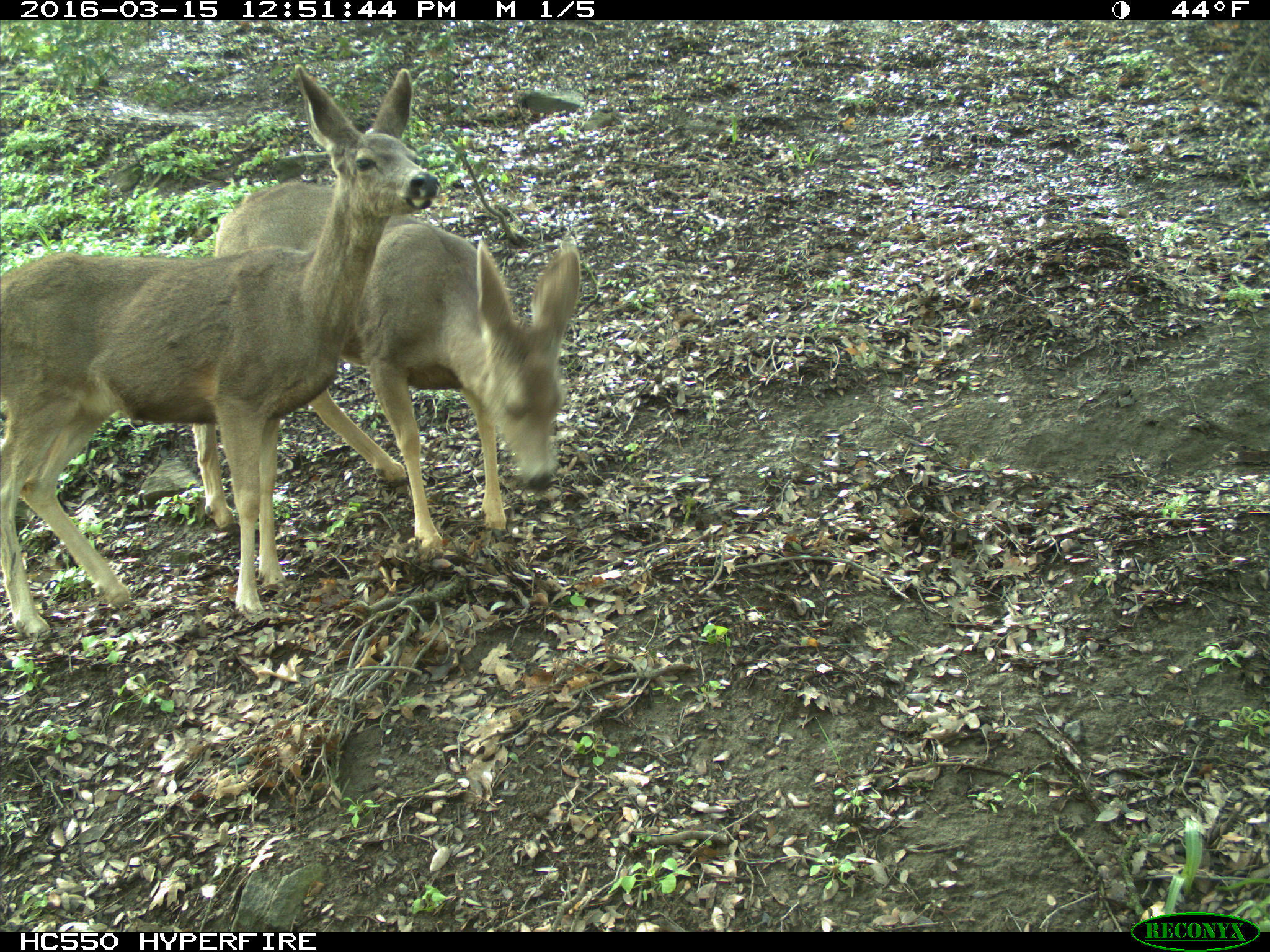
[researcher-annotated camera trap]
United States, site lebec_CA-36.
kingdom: Animalia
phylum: Chordata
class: Mammalia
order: Artiodactyla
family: Cervidae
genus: Odocoileus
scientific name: Odocoileus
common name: deer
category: unidentified deer